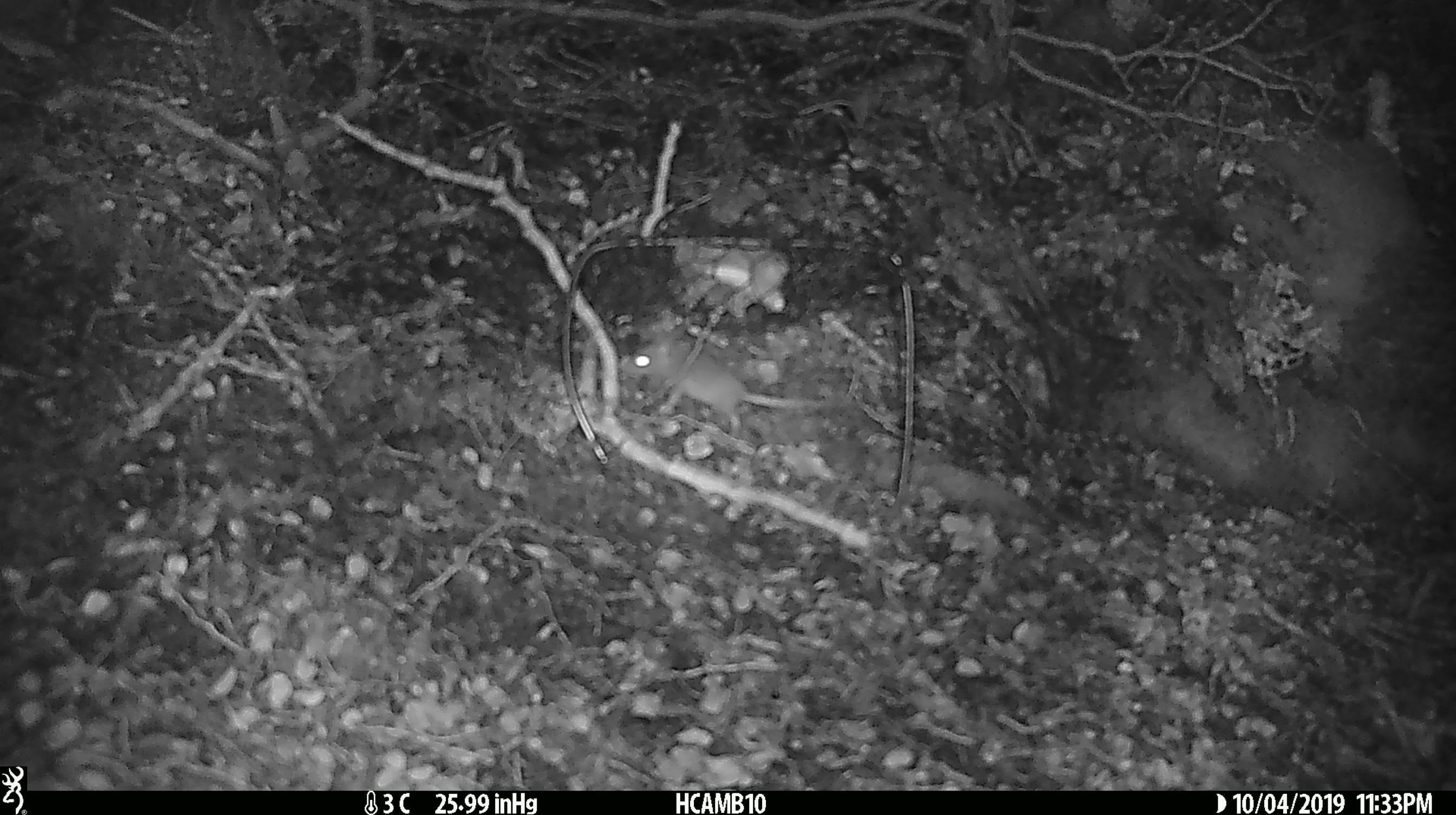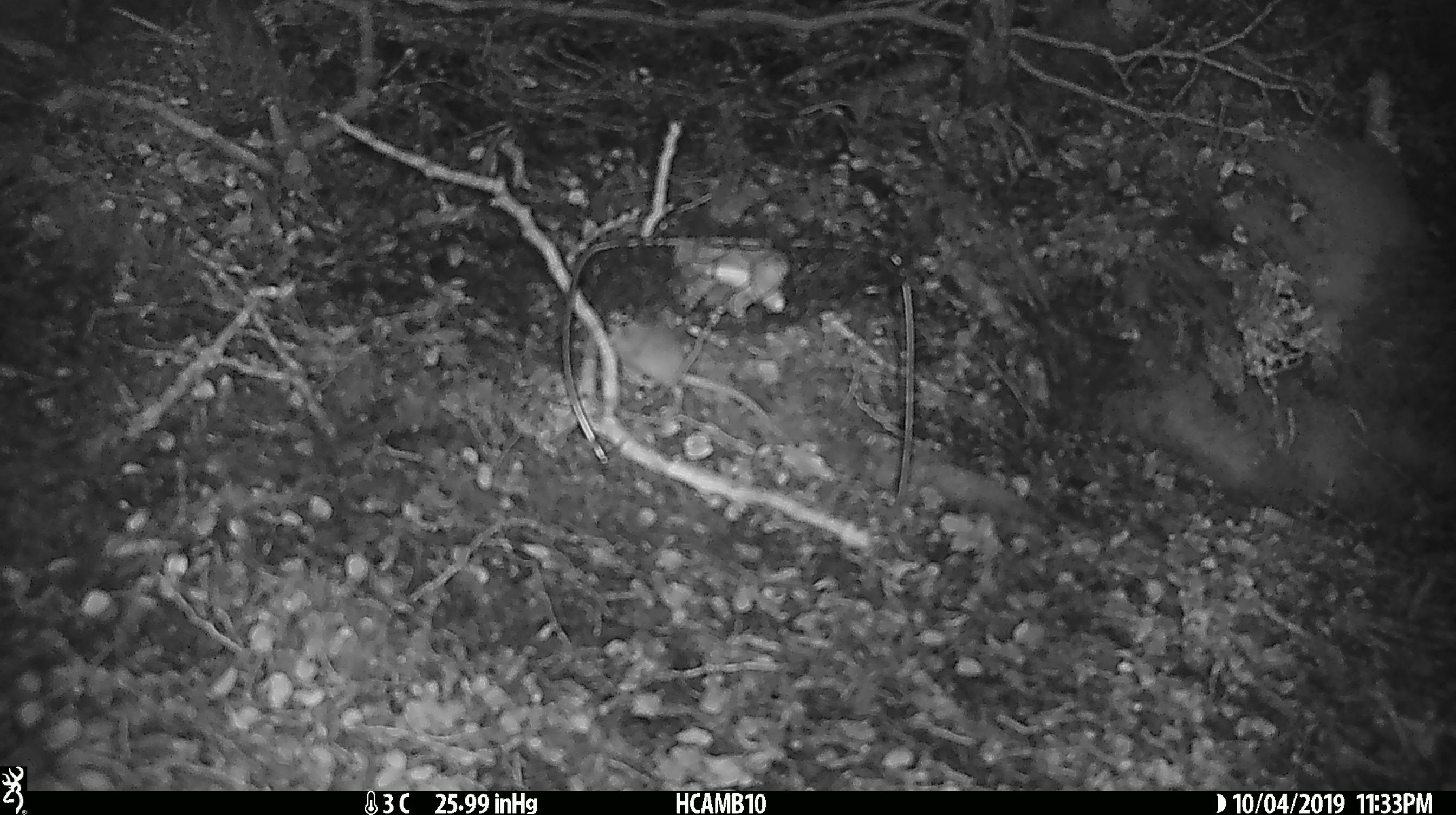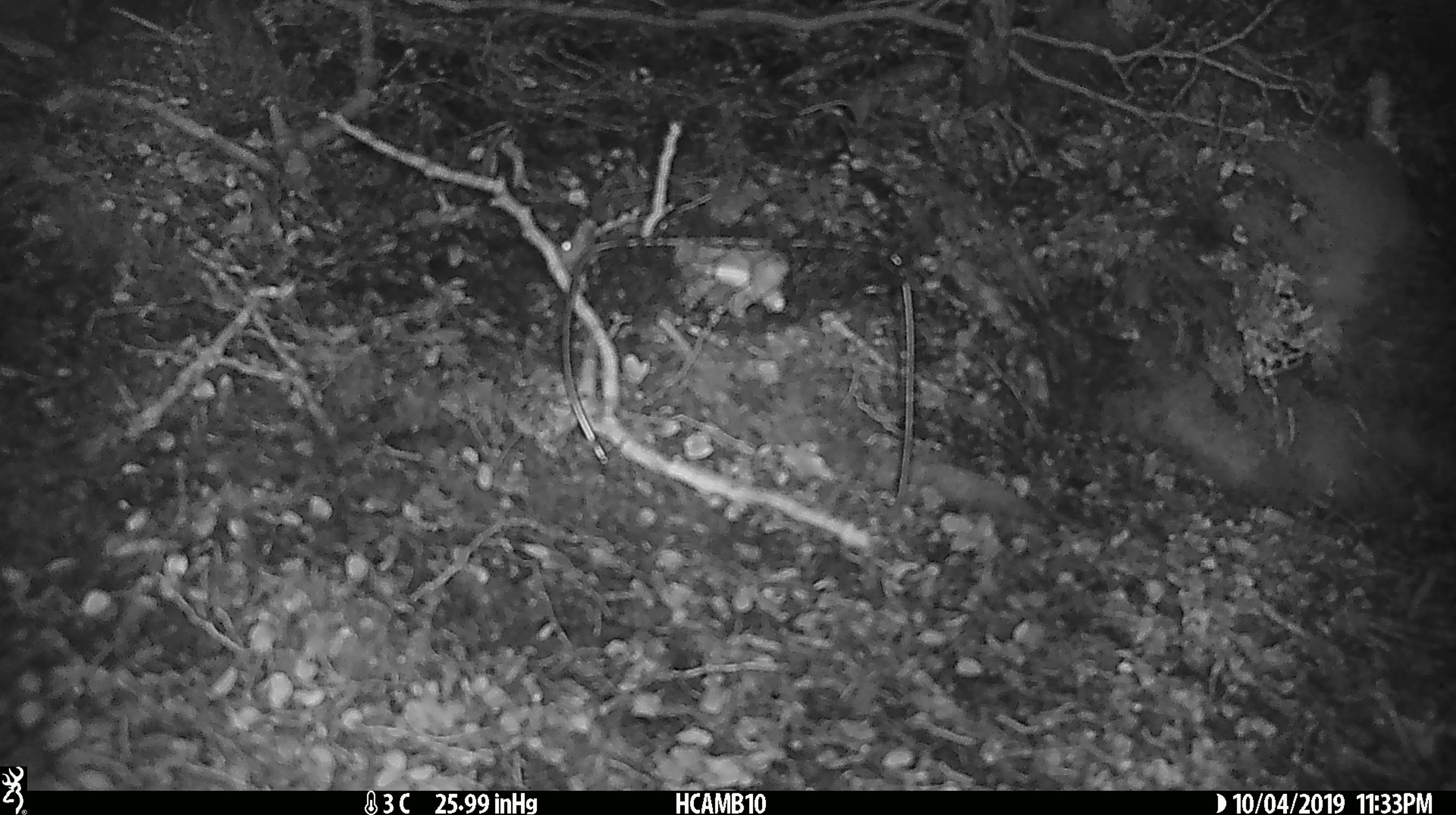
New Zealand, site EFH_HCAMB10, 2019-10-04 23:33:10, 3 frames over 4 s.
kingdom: Animalia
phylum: Chordata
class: Mammalia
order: Rodentia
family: Muridae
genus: Mus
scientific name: Mus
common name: mouse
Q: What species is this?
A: Mouse (Mus).